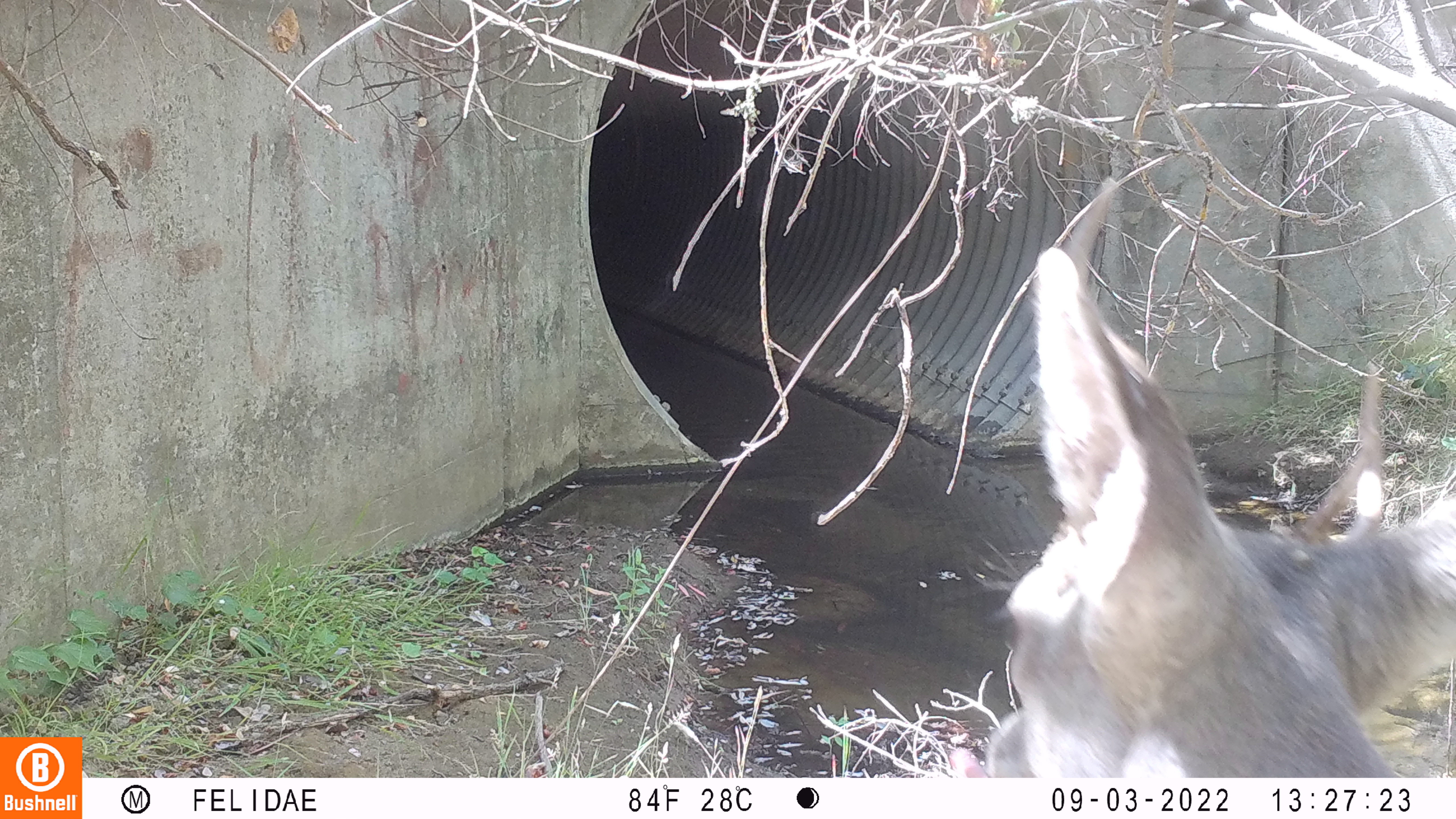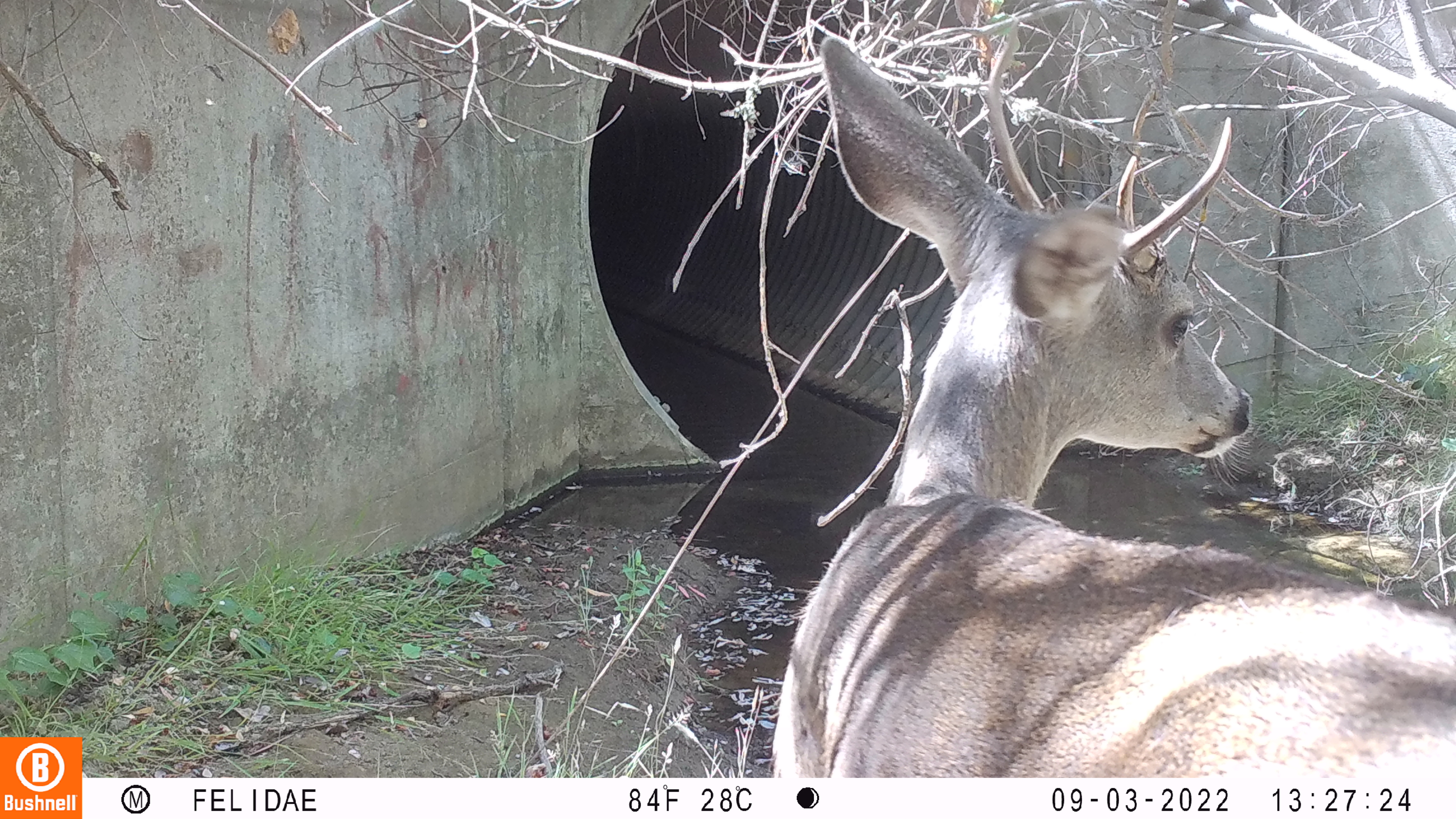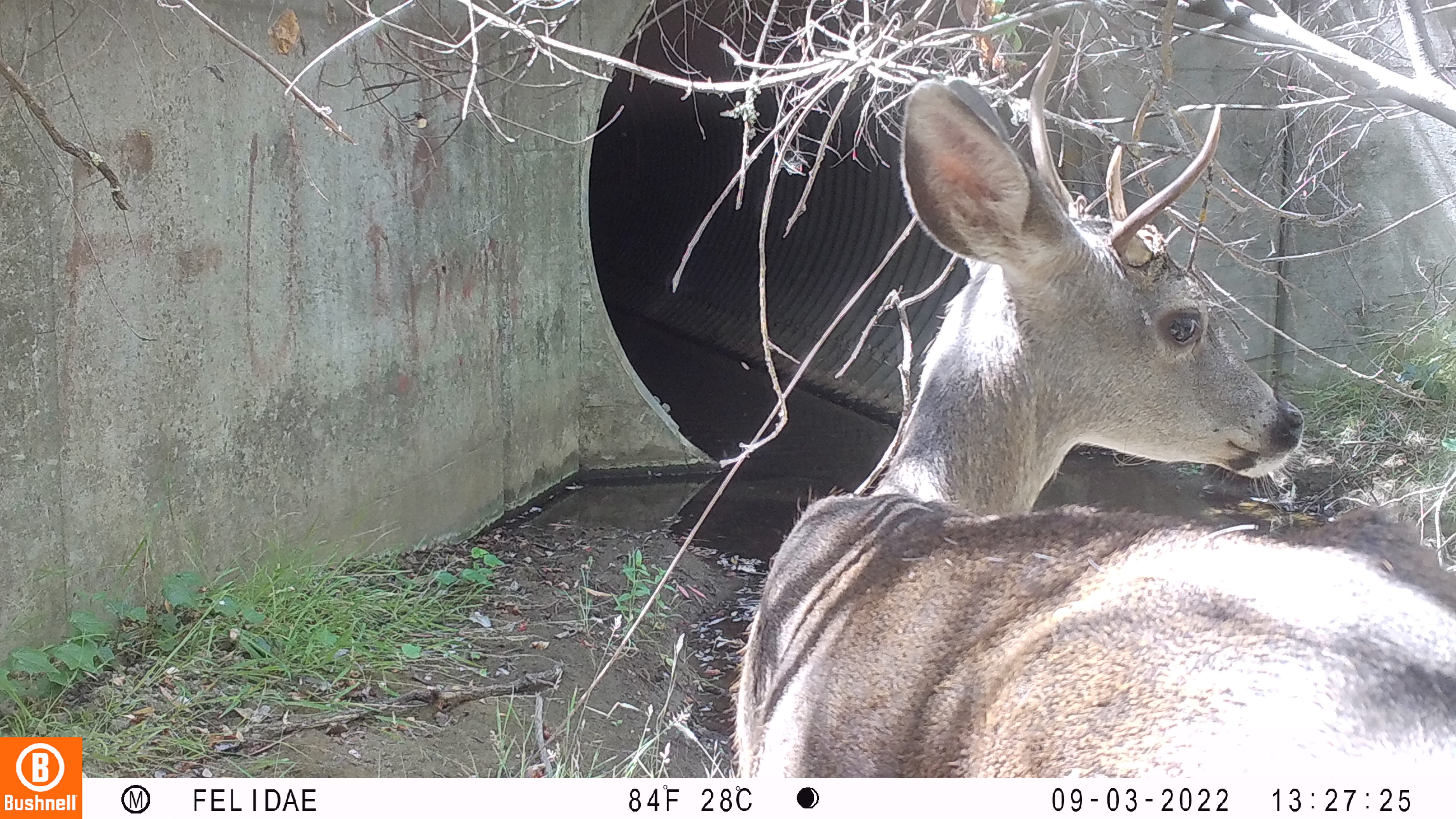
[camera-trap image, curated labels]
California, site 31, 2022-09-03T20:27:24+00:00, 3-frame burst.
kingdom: Animalia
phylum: Chordata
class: Mammalia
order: Artiodactyla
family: Cervidae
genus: Odocoileus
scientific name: Odocoileus hemionus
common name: mule deer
Mule deer (Odocoileus hemionus).